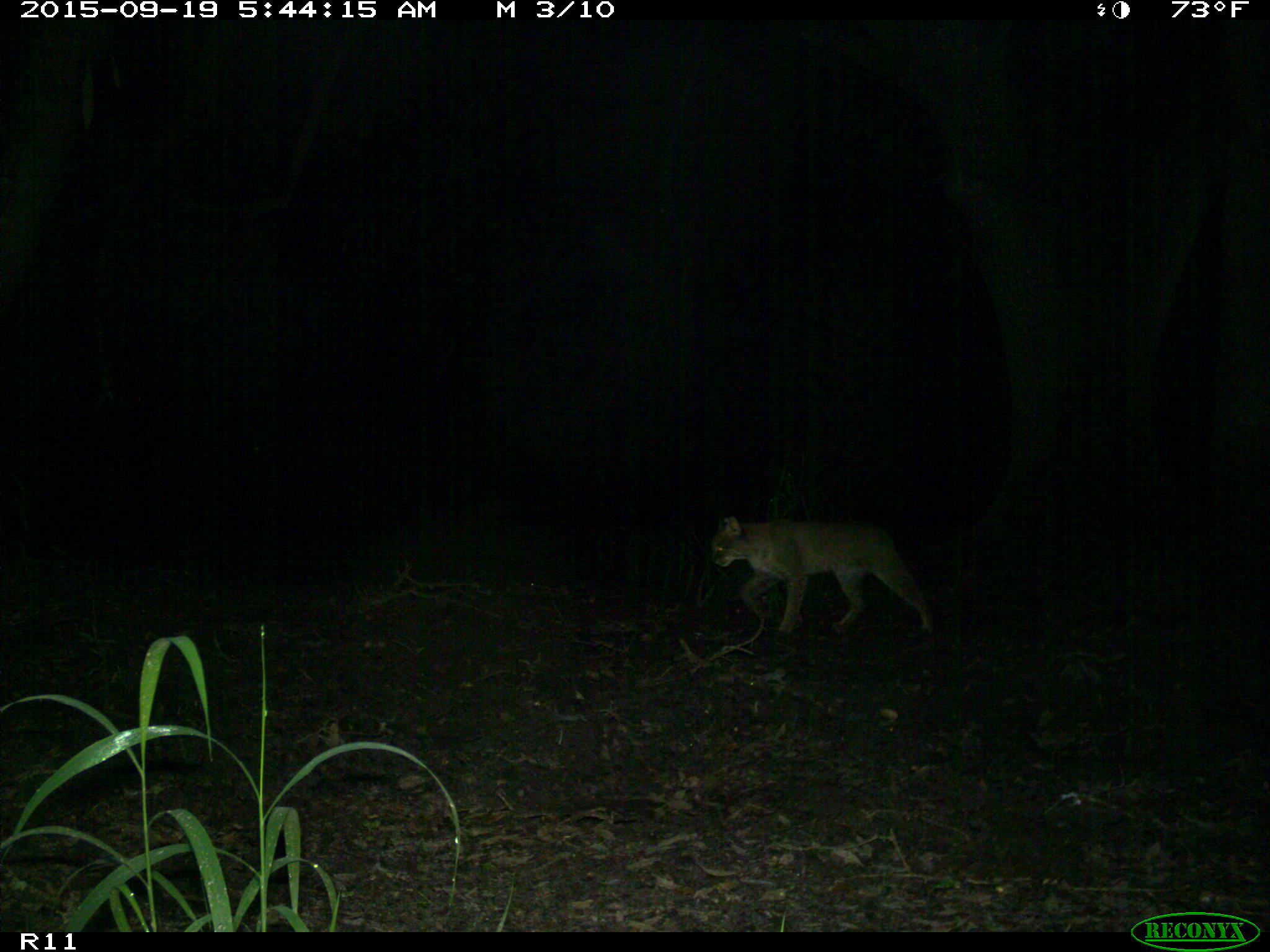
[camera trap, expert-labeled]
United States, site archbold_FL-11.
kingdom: Animalia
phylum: Chordata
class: Mammalia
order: Carnivora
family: Felidae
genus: Lynx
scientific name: Lynx rufus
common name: bobcat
Lynx rufus (bobcat).